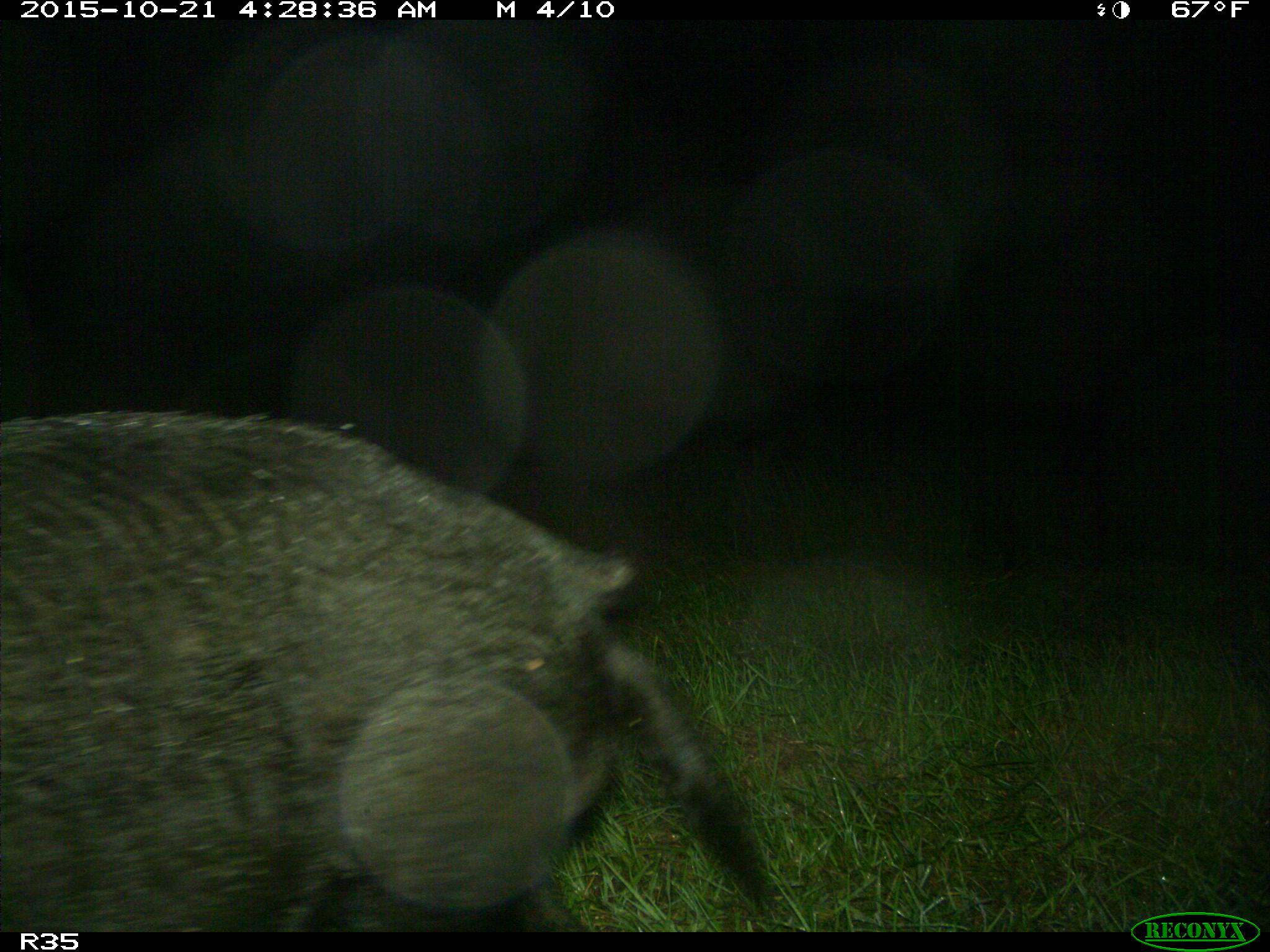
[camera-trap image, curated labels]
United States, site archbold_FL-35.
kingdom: Animalia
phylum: Chordata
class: Mammalia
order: Artiodactyla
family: Suidae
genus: Sus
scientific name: Sus scrofa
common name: wild boar